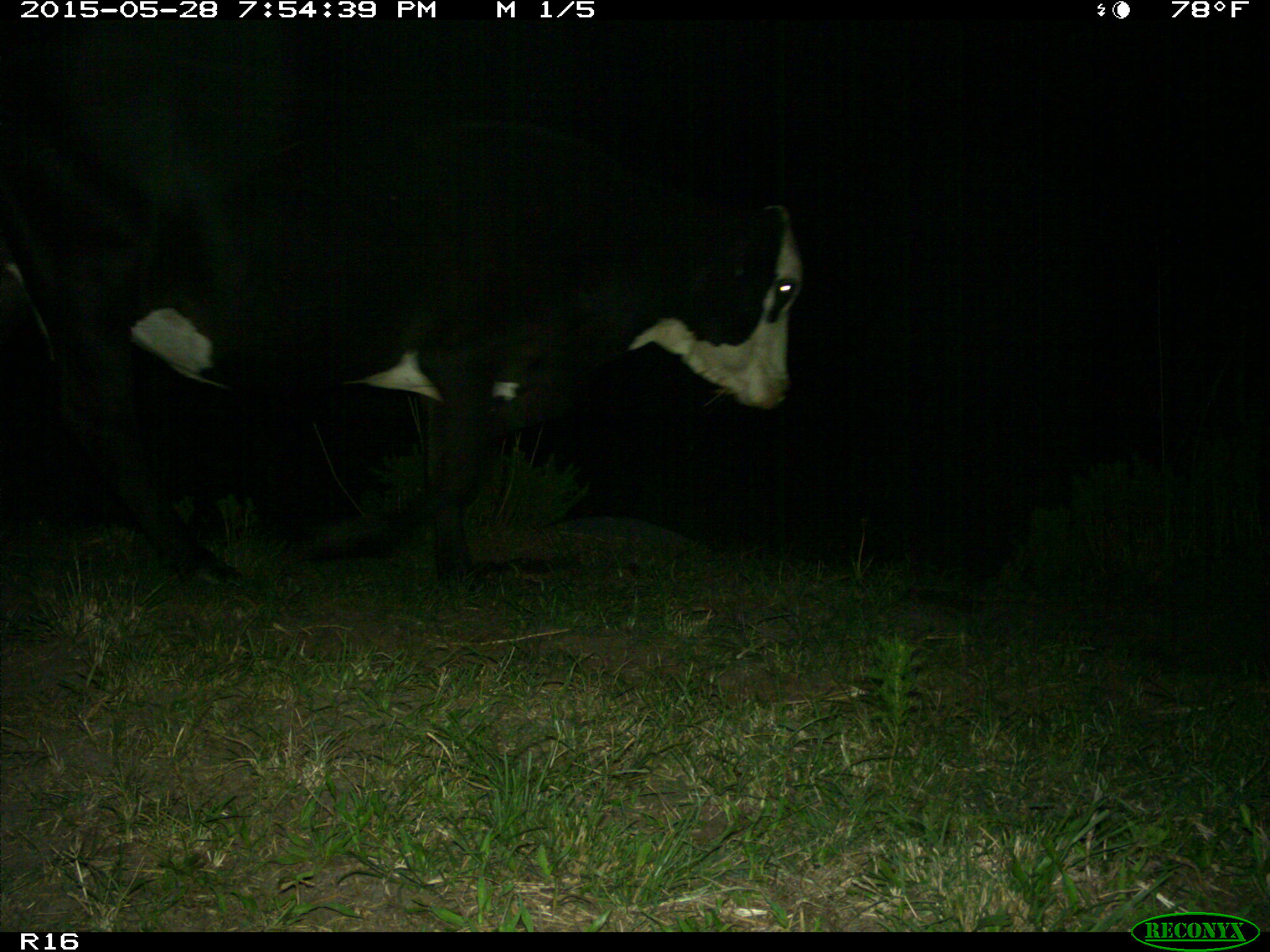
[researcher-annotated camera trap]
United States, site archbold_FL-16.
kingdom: Animalia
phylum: Chordata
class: Mammalia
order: Artiodactyla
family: Bovidae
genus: Bos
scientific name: Bos taurus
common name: domestic cow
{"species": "Bos taurus (domestic cow)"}